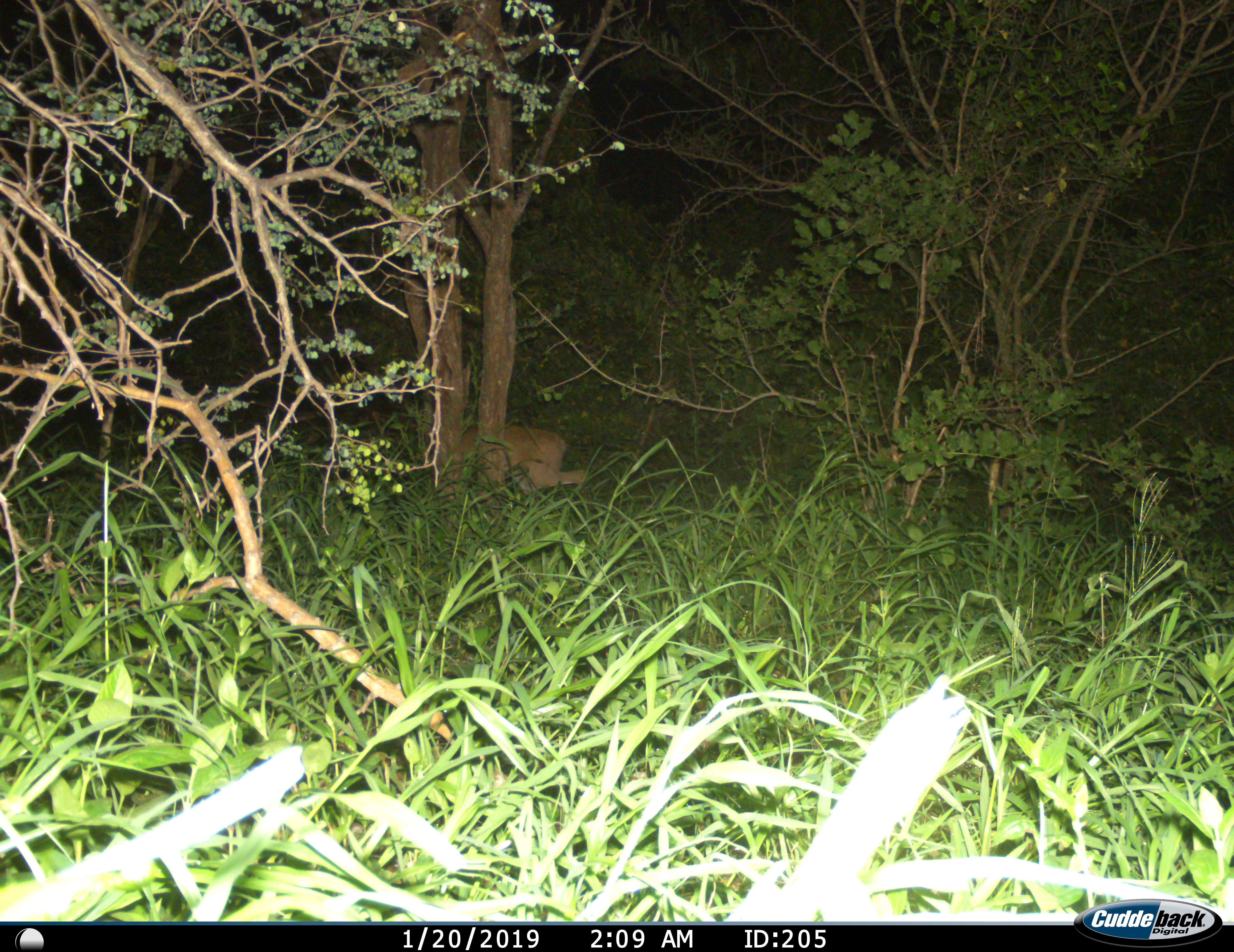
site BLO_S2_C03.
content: unidentified animal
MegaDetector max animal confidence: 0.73